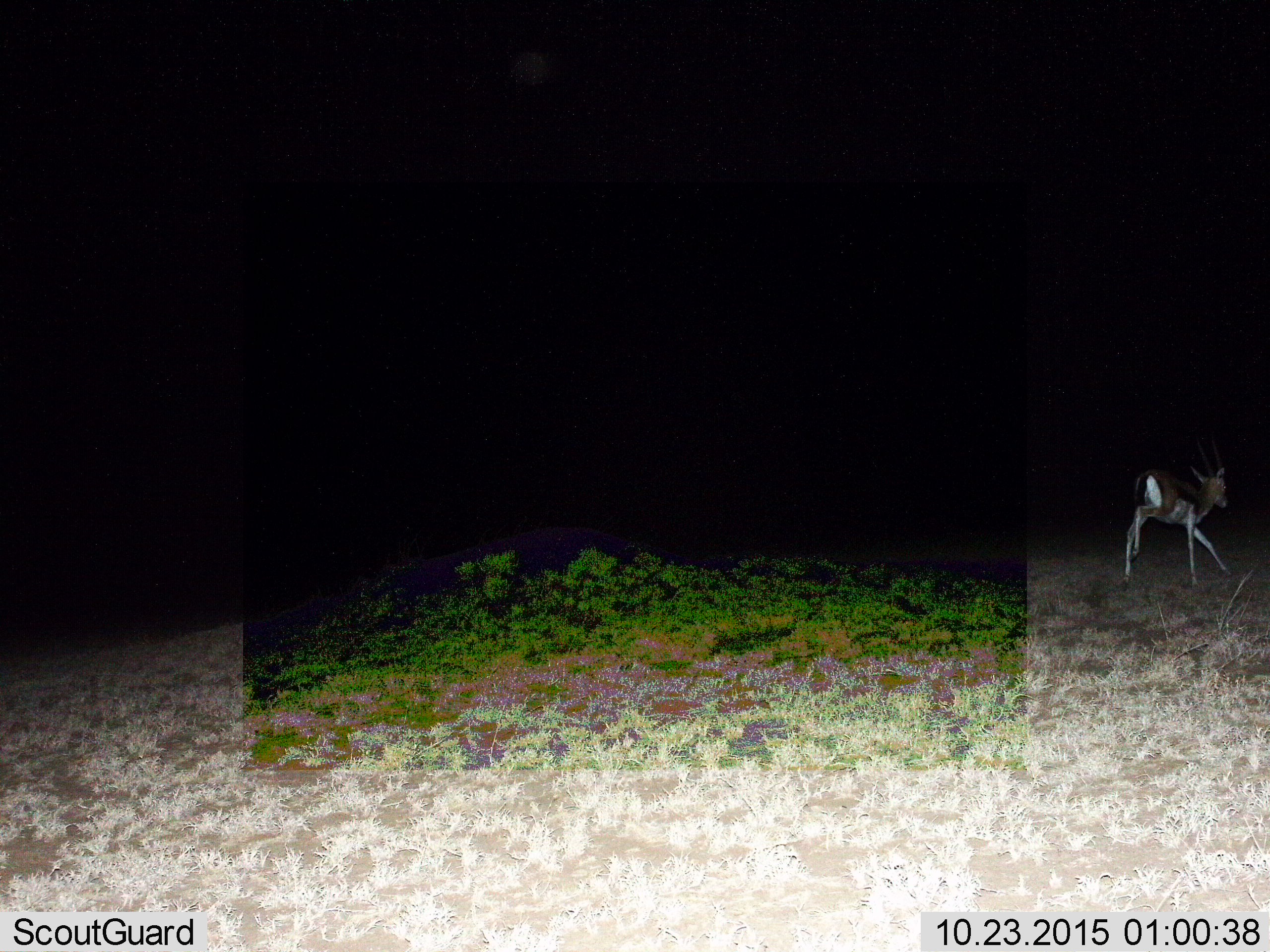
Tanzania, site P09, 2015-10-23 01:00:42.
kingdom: Animalia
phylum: Chordata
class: Mammalia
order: Artiodactyla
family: Bovidae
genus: Eudorcas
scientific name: Eudorcas thomsonii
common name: thomson's gazelle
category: gazellethomsons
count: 1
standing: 0%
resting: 0%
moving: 100%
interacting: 0%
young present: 0%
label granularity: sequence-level